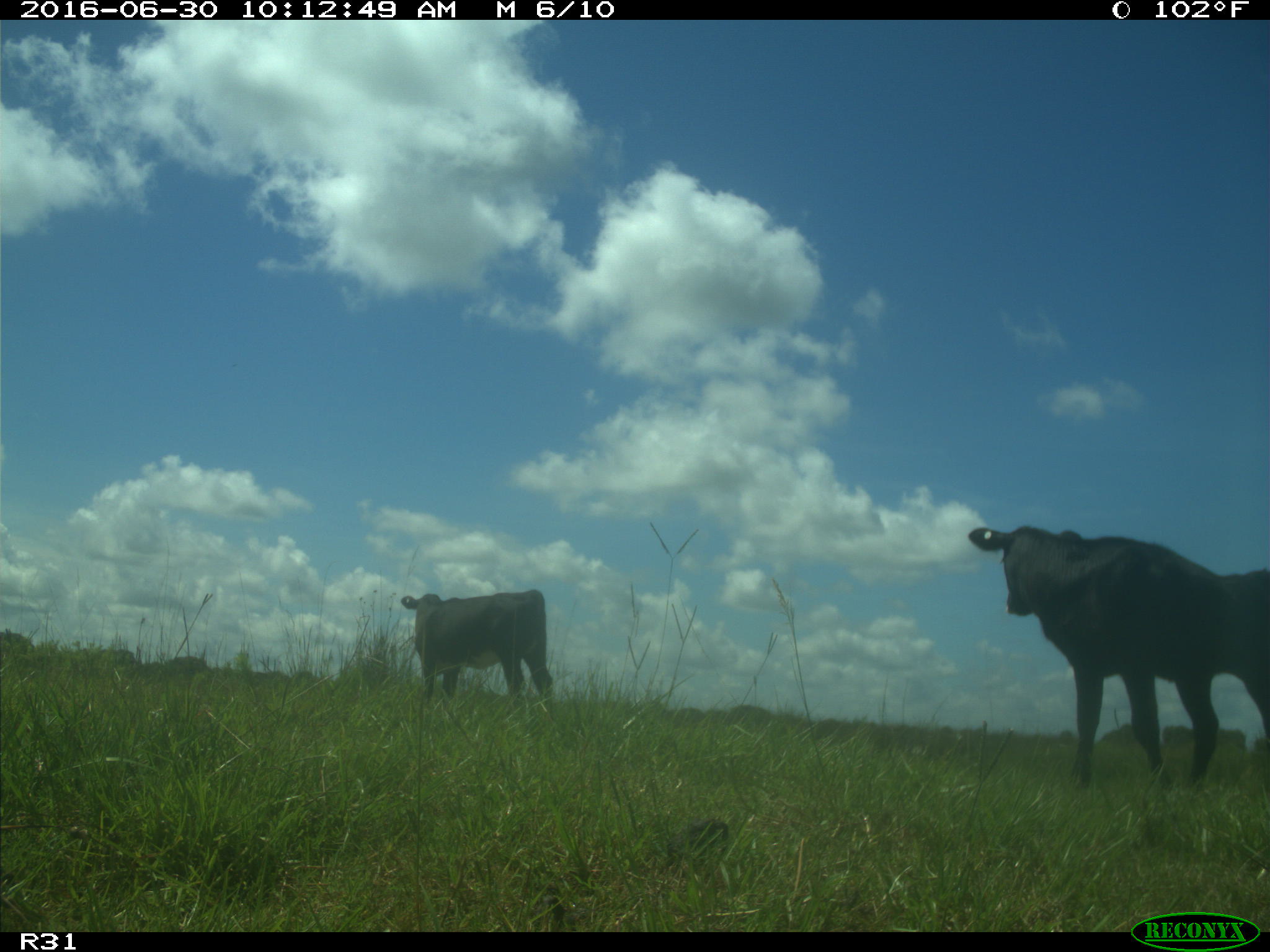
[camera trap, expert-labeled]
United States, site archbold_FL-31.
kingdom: Animalia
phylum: Chordata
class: Mammalia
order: Artiodactyla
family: Bovidae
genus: Bos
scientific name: Bos taurus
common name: domestic cow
Bos taurus (domestic cow).